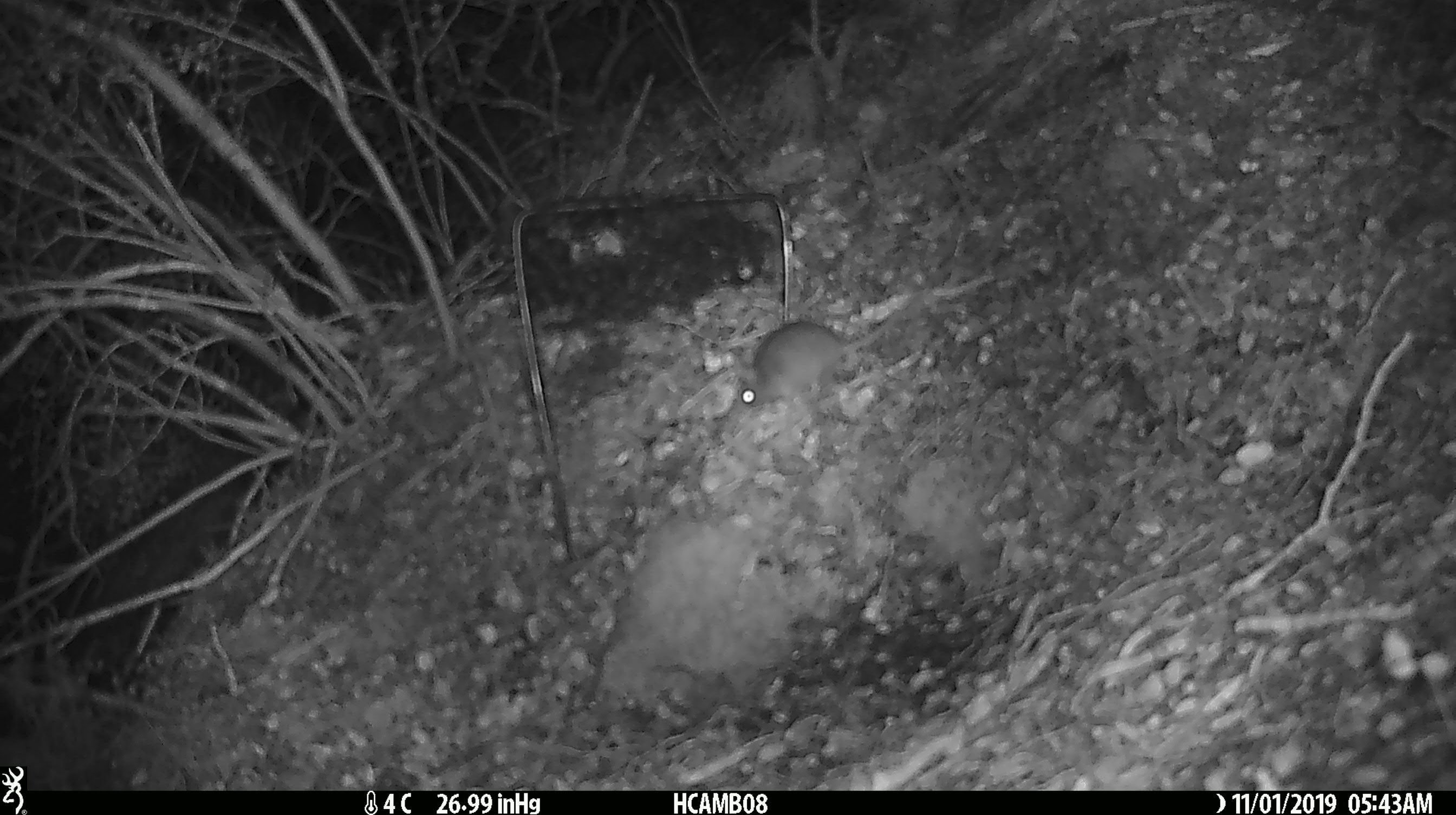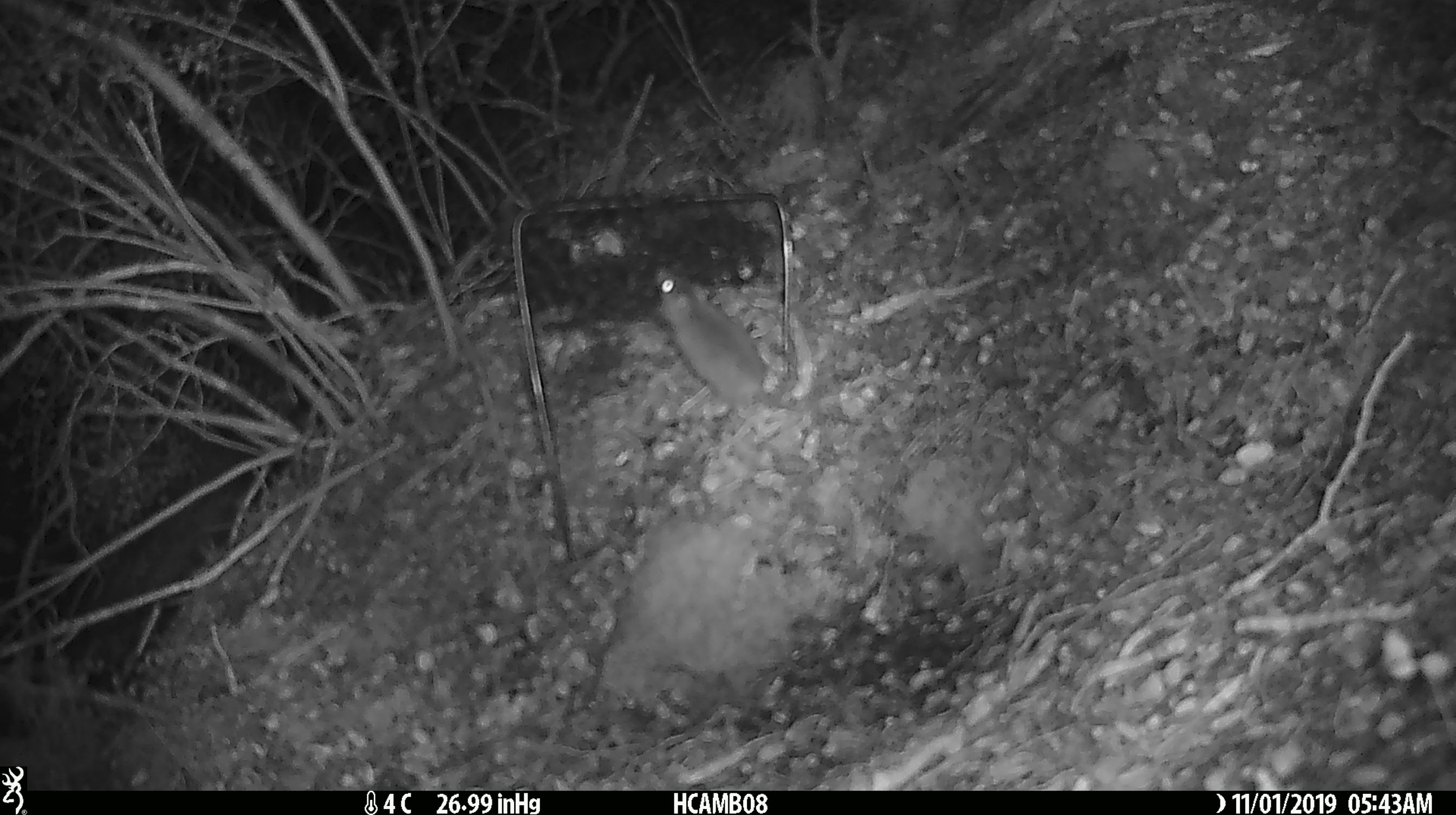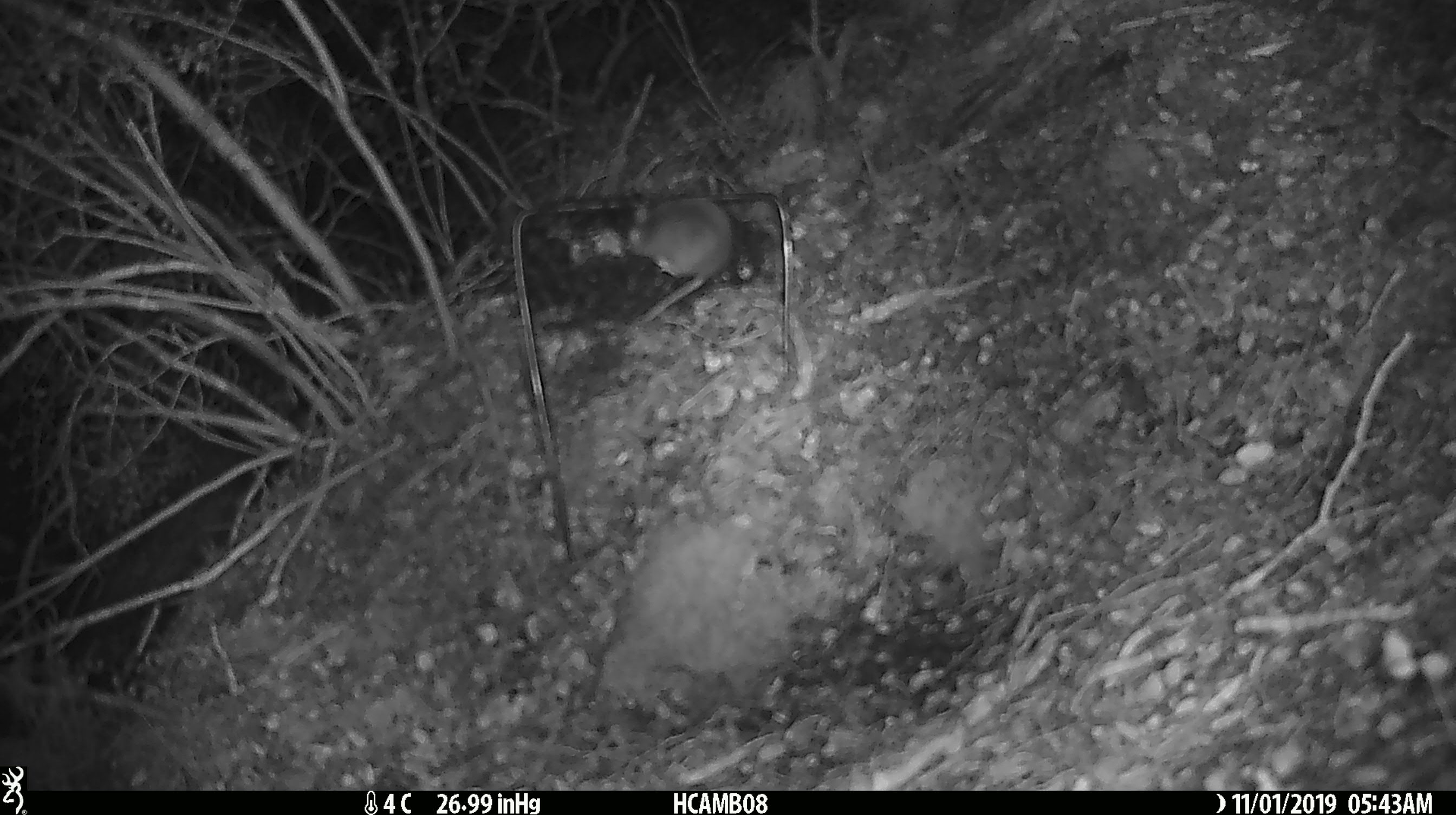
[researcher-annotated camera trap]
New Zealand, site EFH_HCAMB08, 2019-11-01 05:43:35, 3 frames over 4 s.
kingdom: Animalia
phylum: Chordata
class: Mammalia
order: Rodentia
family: Muridae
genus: Mus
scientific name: Mus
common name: mouse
Mouse (Mus).